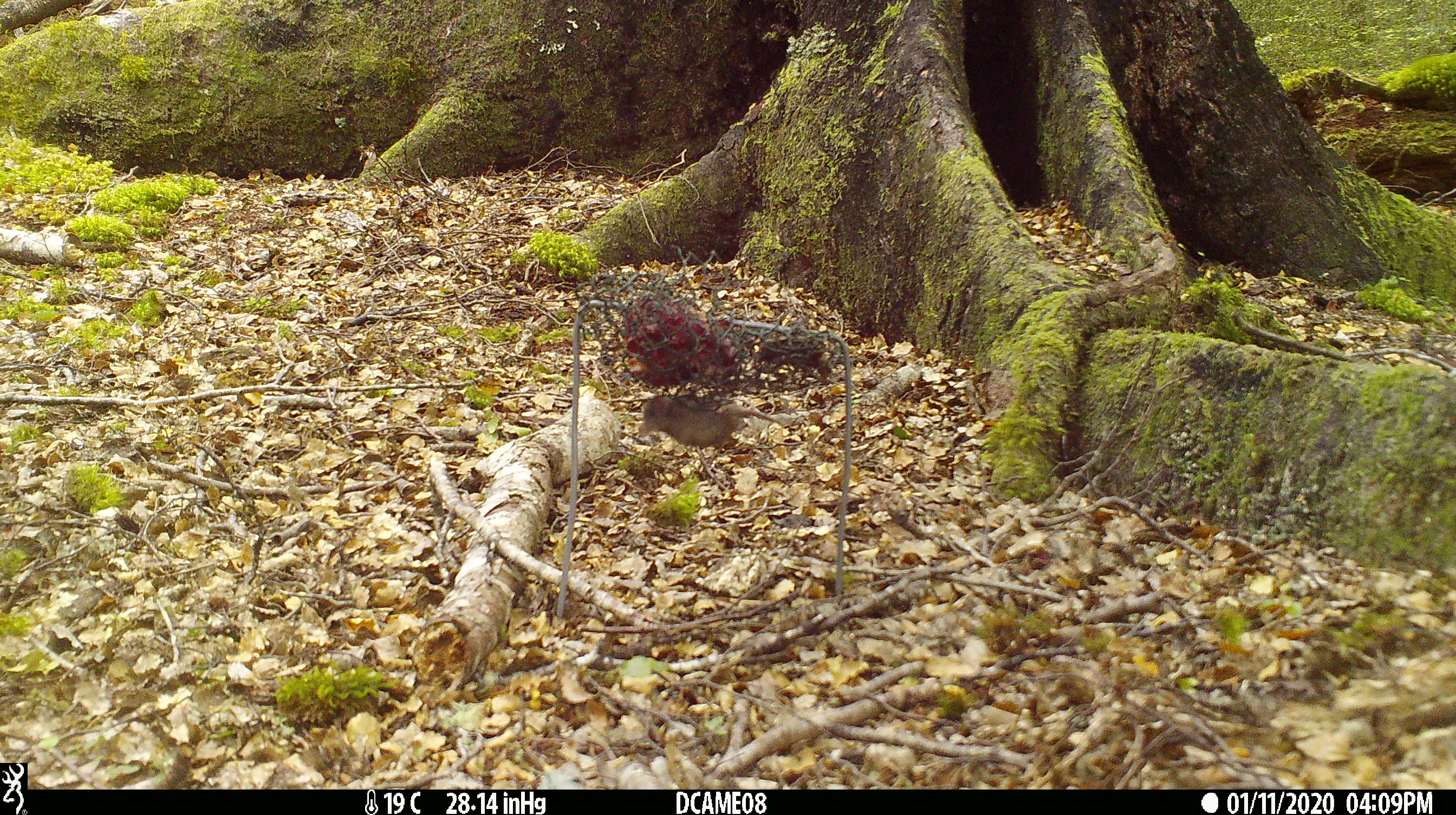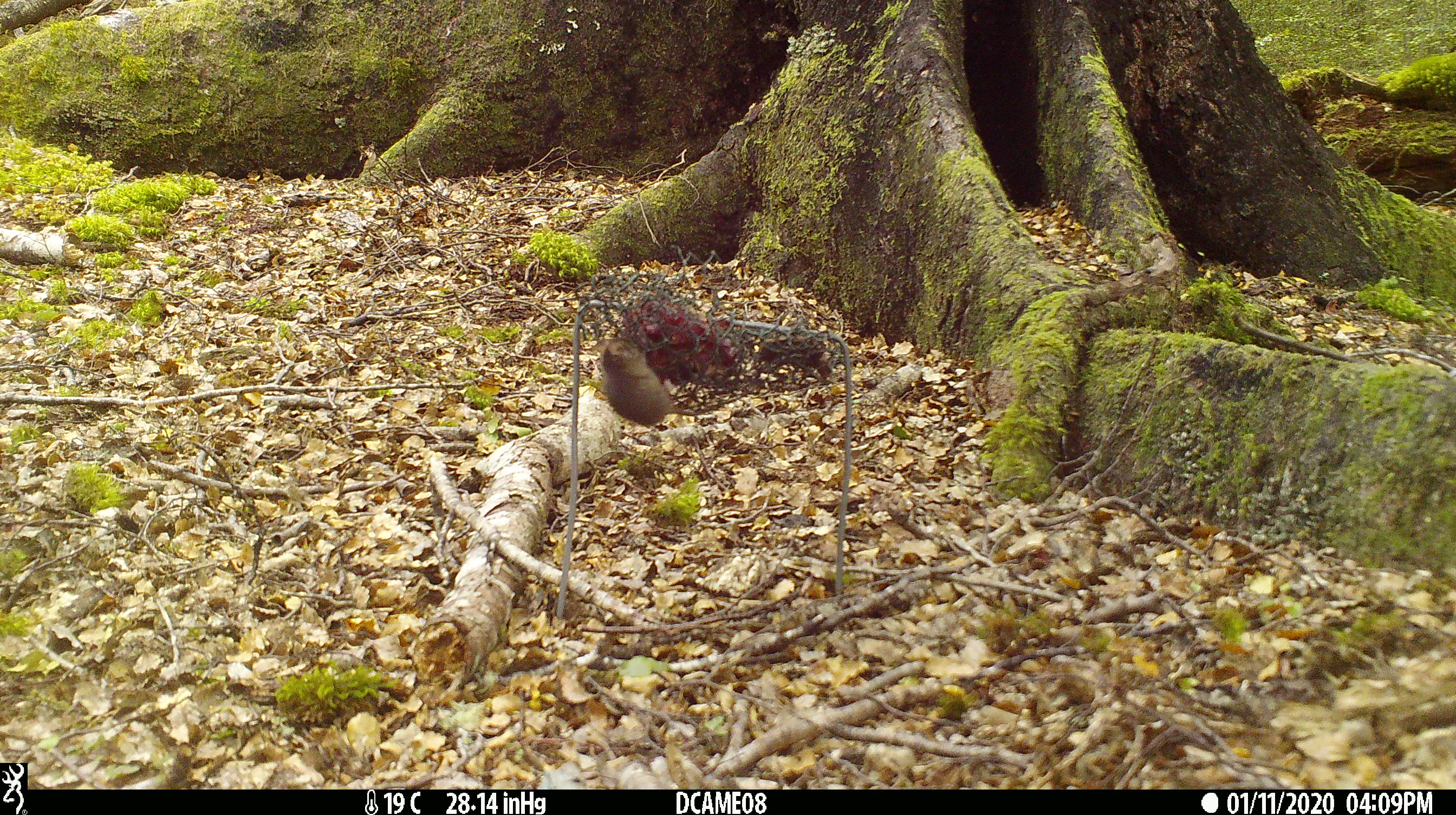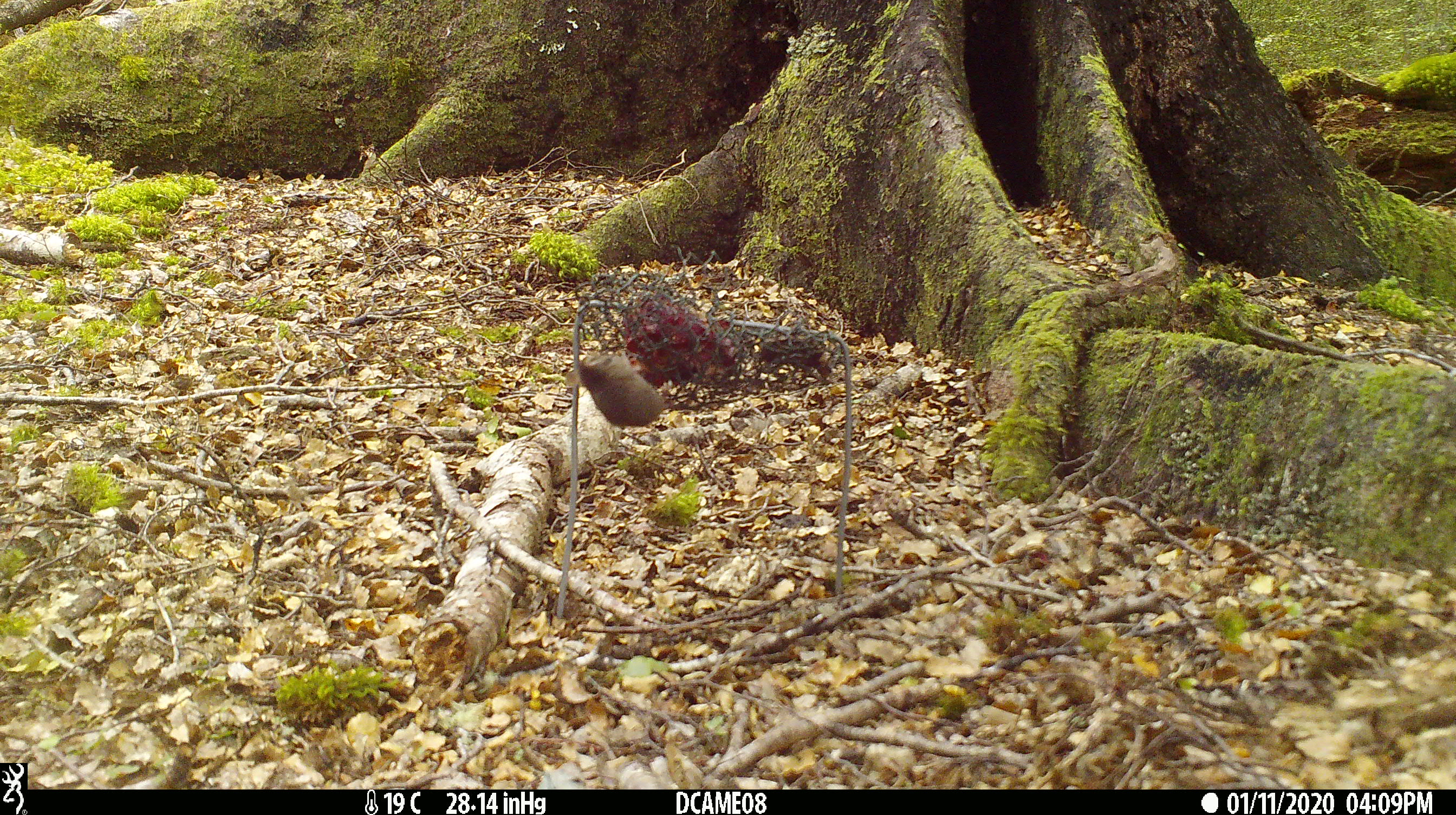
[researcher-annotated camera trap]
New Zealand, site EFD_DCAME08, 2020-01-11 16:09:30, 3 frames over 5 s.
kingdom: Animalia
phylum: Chordata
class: Mammalia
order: Rodentia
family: Muridae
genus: Mus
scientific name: Mus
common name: mouse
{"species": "mouse (Mus)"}